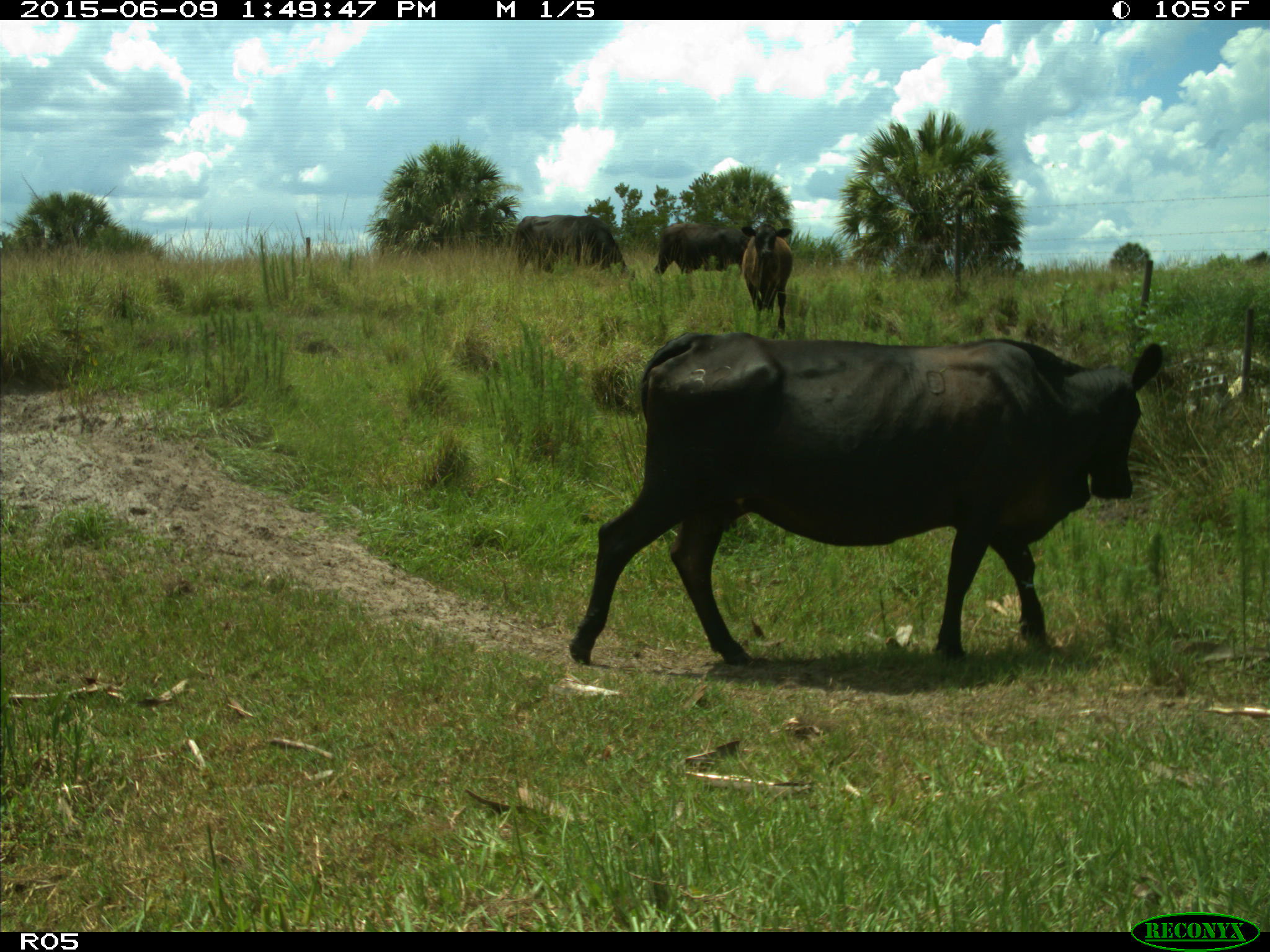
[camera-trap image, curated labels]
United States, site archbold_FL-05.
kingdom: Animalia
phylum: Chordata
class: Mammalia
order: Artiodactyla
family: Bovidae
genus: Bos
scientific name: Bos taurus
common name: domestic cow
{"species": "Bos taurus (domestic cow)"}